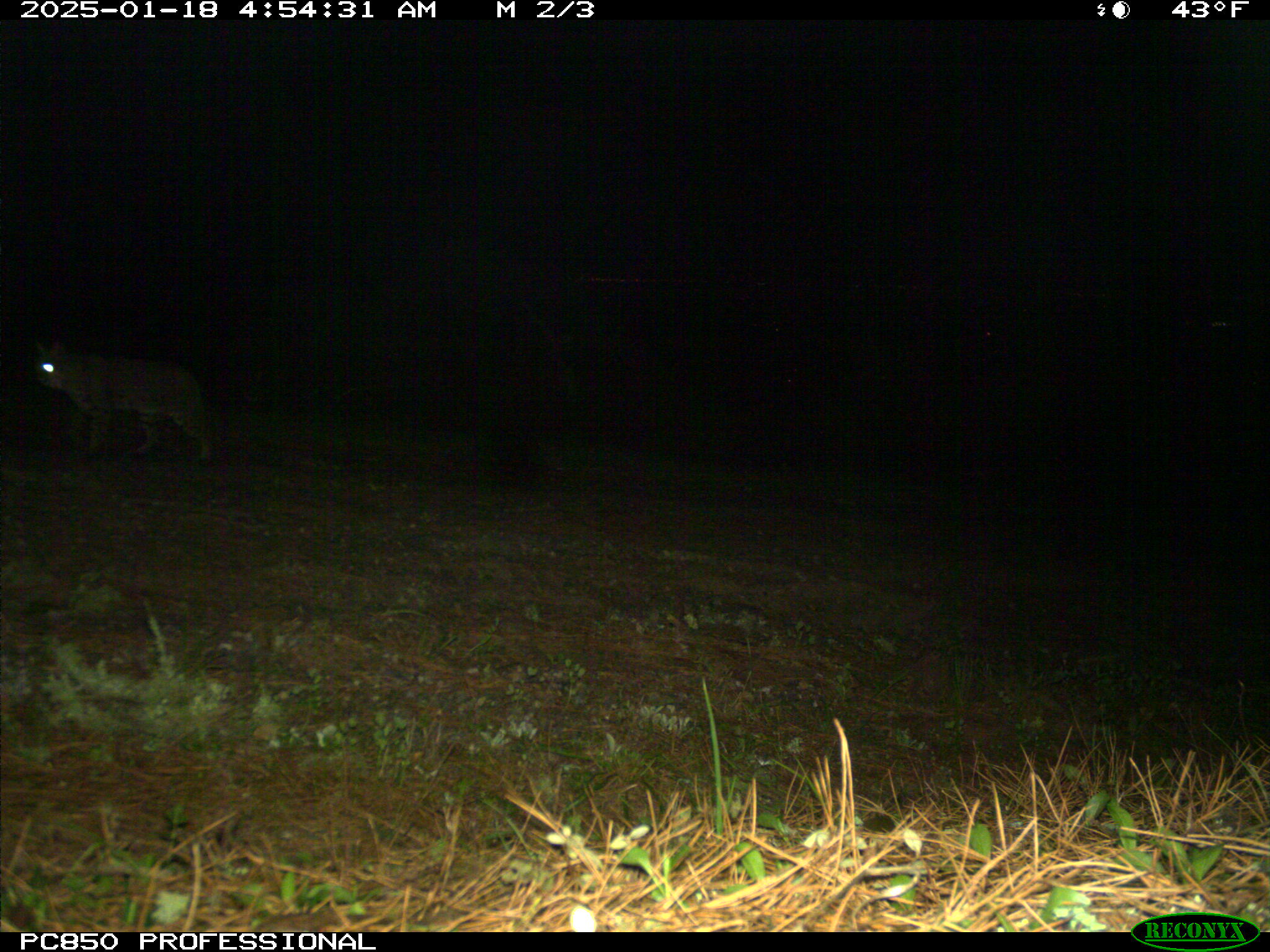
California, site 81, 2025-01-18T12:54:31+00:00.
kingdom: Animalia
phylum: Chordata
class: Mammalia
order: Carnivora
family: Felidae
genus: Lynx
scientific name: Lynx rufus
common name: bobcat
Bobcat (Lynx rufus).